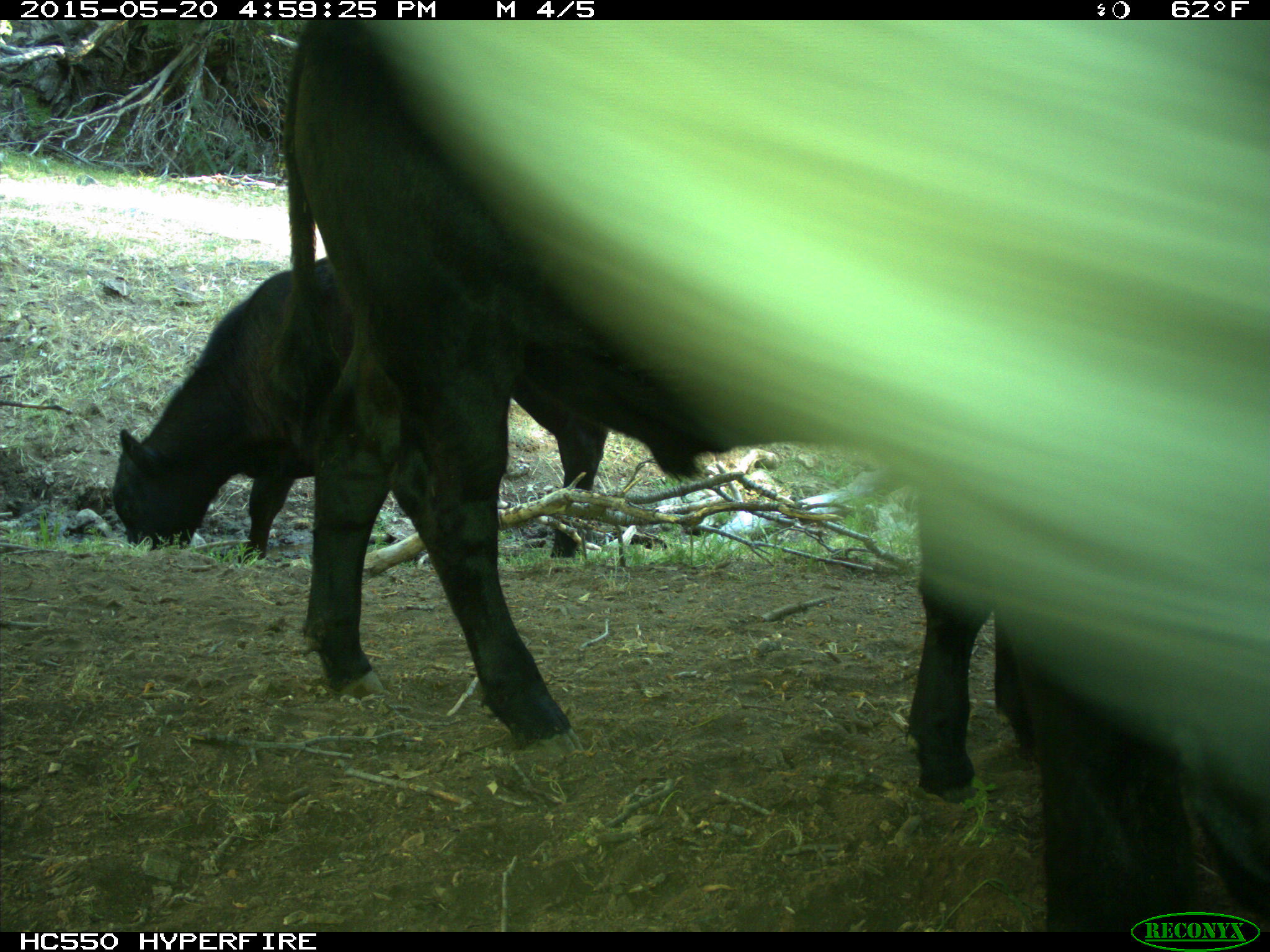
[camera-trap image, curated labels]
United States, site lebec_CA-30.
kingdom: Animalia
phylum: Chordata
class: Mammalia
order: Artiodactyla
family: Bovidae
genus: Bos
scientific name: Bos taurus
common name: domestic cow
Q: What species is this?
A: Bos taurus (domestic cow).